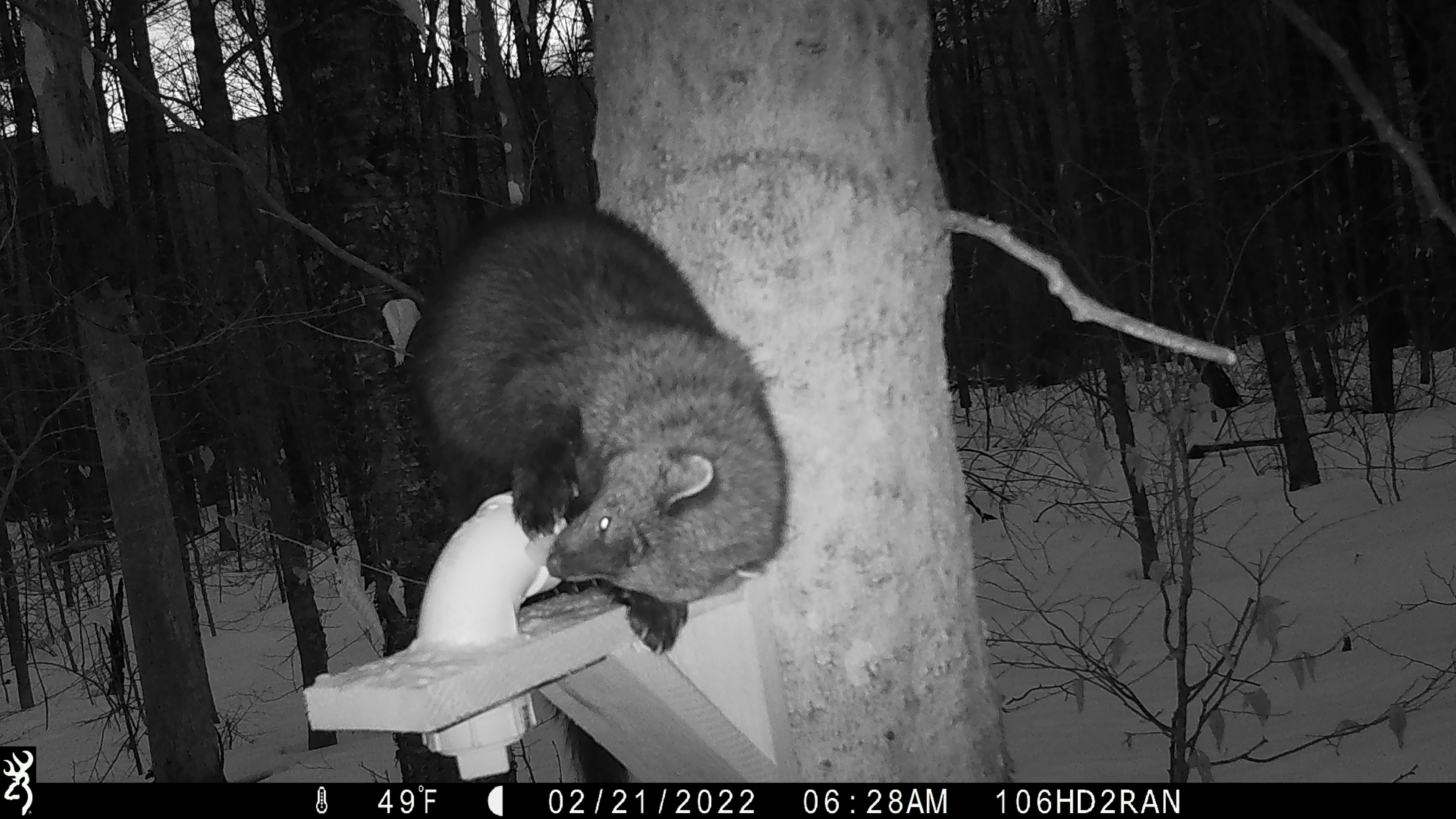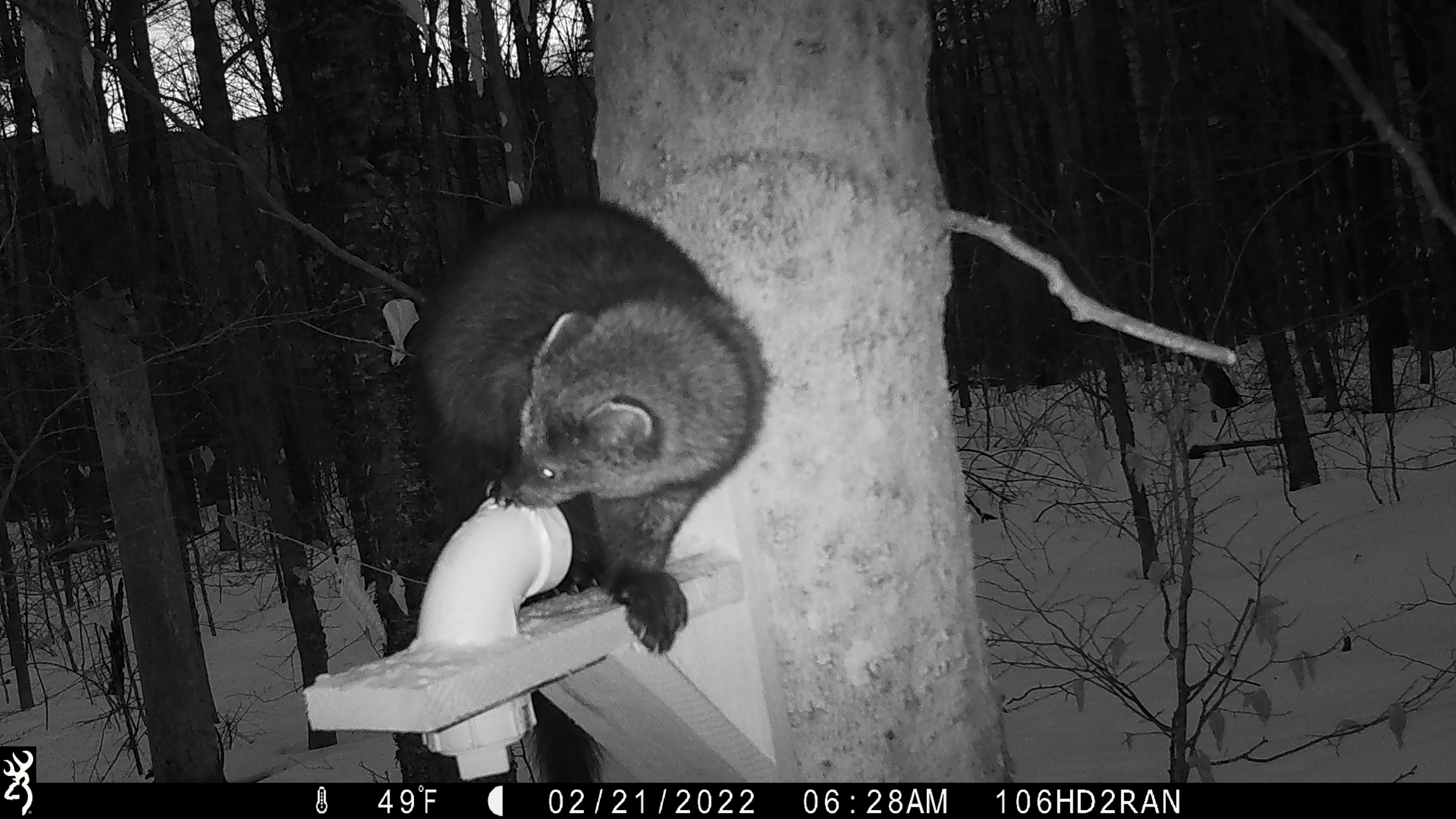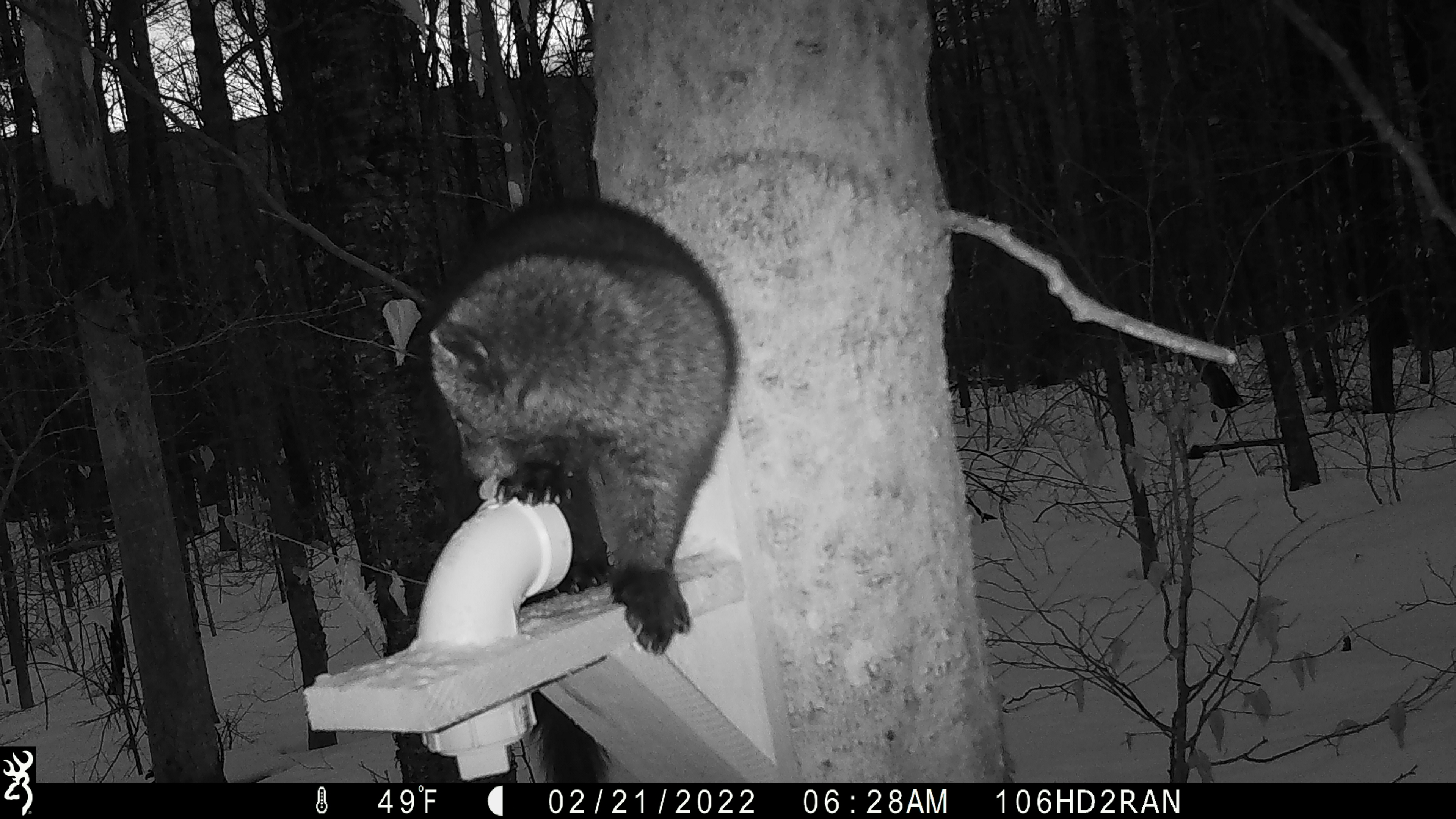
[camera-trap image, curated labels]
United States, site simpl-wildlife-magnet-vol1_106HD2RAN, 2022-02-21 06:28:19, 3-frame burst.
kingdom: Animalia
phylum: Chordata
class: Mammalia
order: Carnivora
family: Mustelidae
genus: Pekania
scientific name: Pekania pennanti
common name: fisher